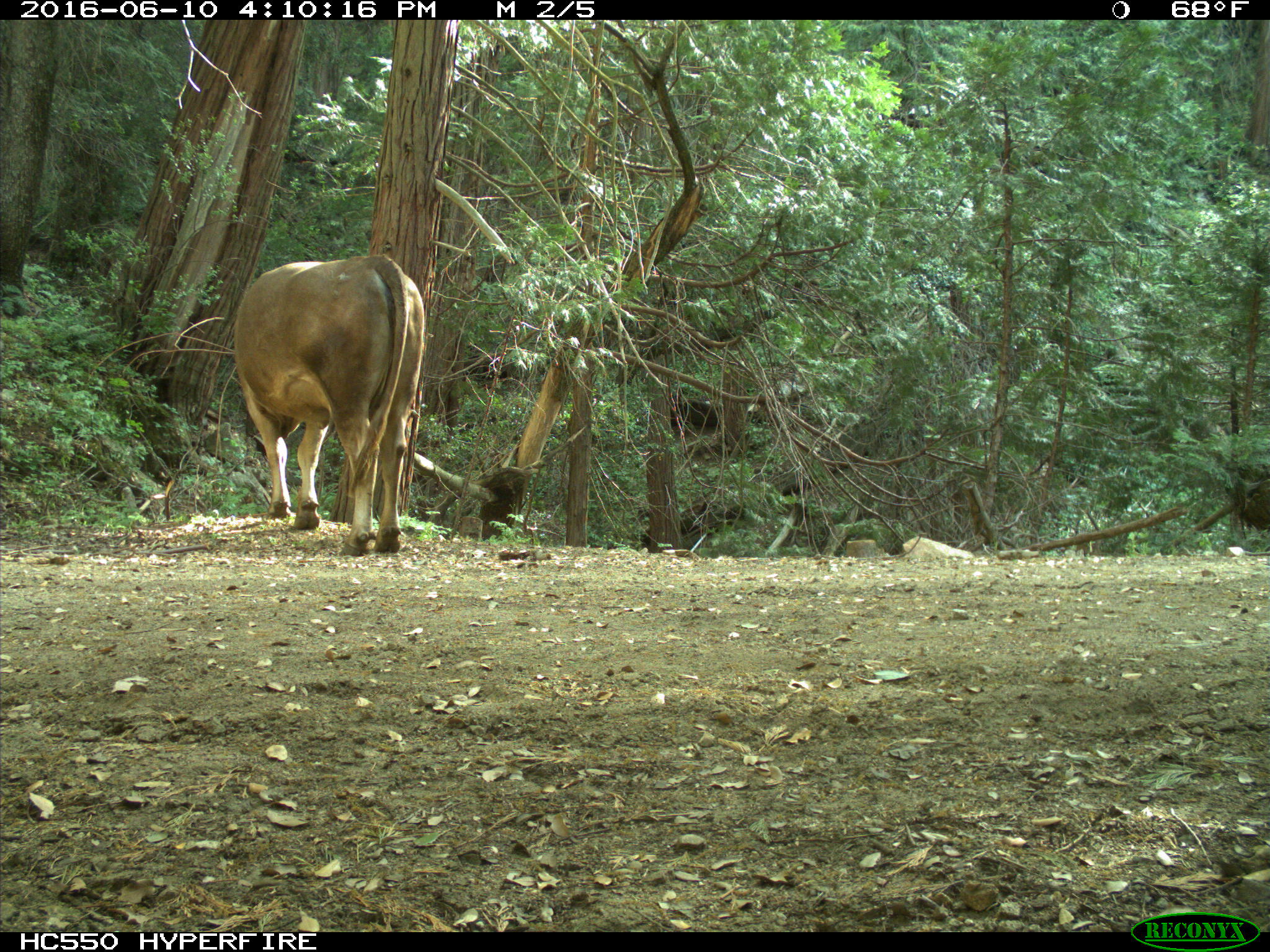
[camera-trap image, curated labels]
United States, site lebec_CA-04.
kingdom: Animalia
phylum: Chordata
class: Mammalia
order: Artiodactyla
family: Bovidae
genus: Bos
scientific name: Bos taurus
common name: domestic cow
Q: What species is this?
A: Bos taurus (domestic cow).